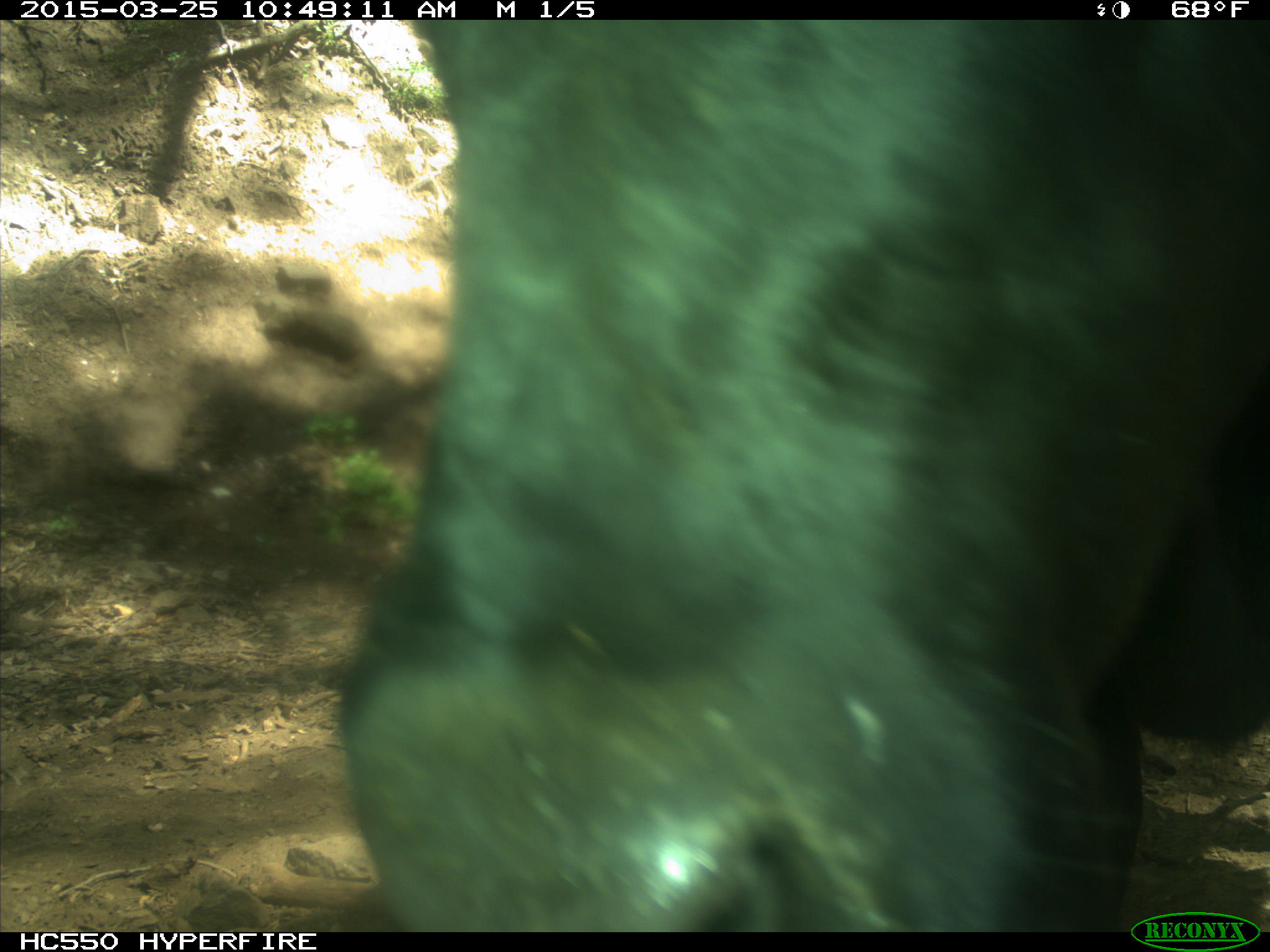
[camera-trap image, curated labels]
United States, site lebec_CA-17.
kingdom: Animalia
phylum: Chordata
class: Mammalia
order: Artiodactyla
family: Bovidae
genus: Bos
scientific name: Bos taurus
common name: domestic cow